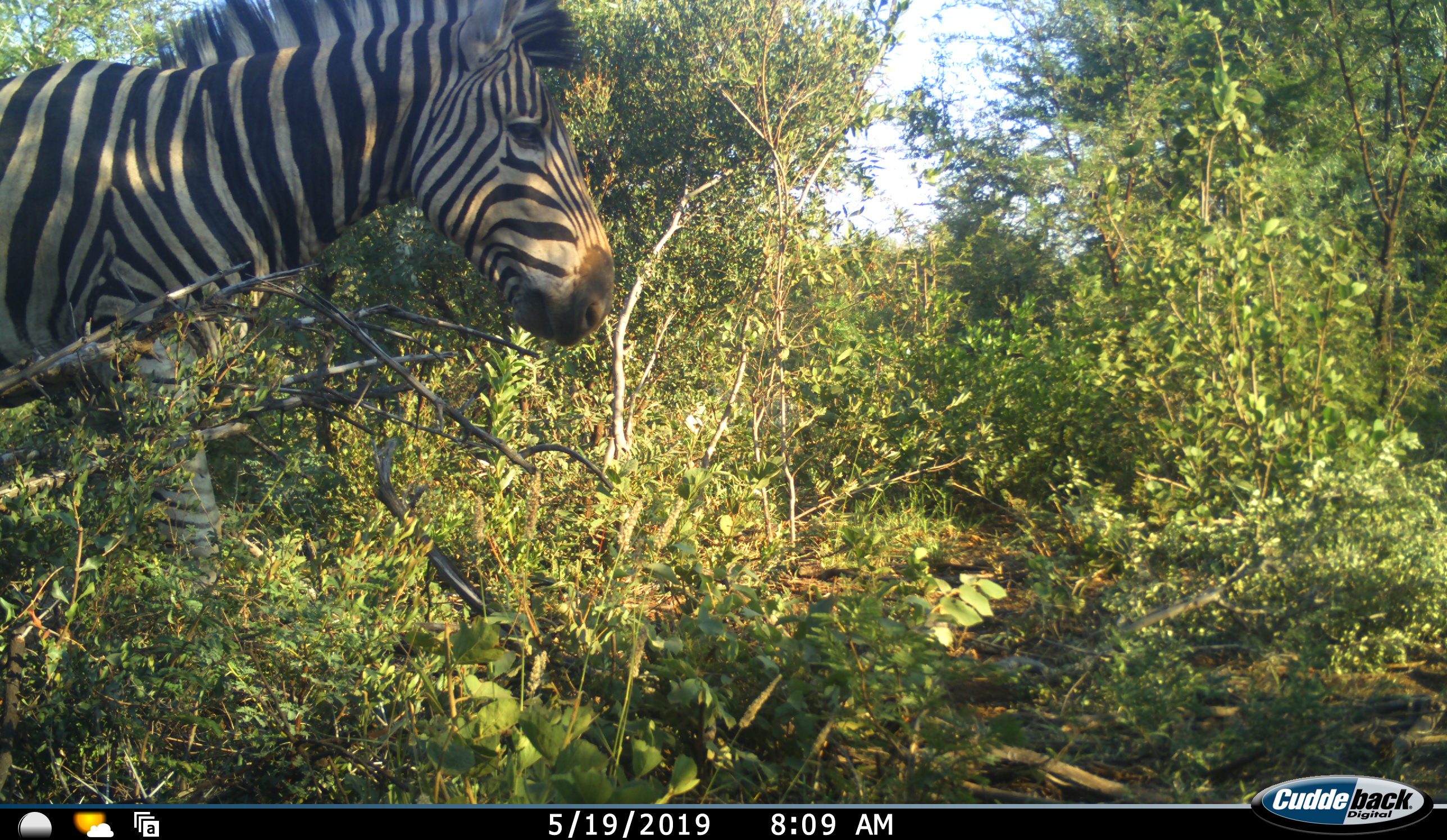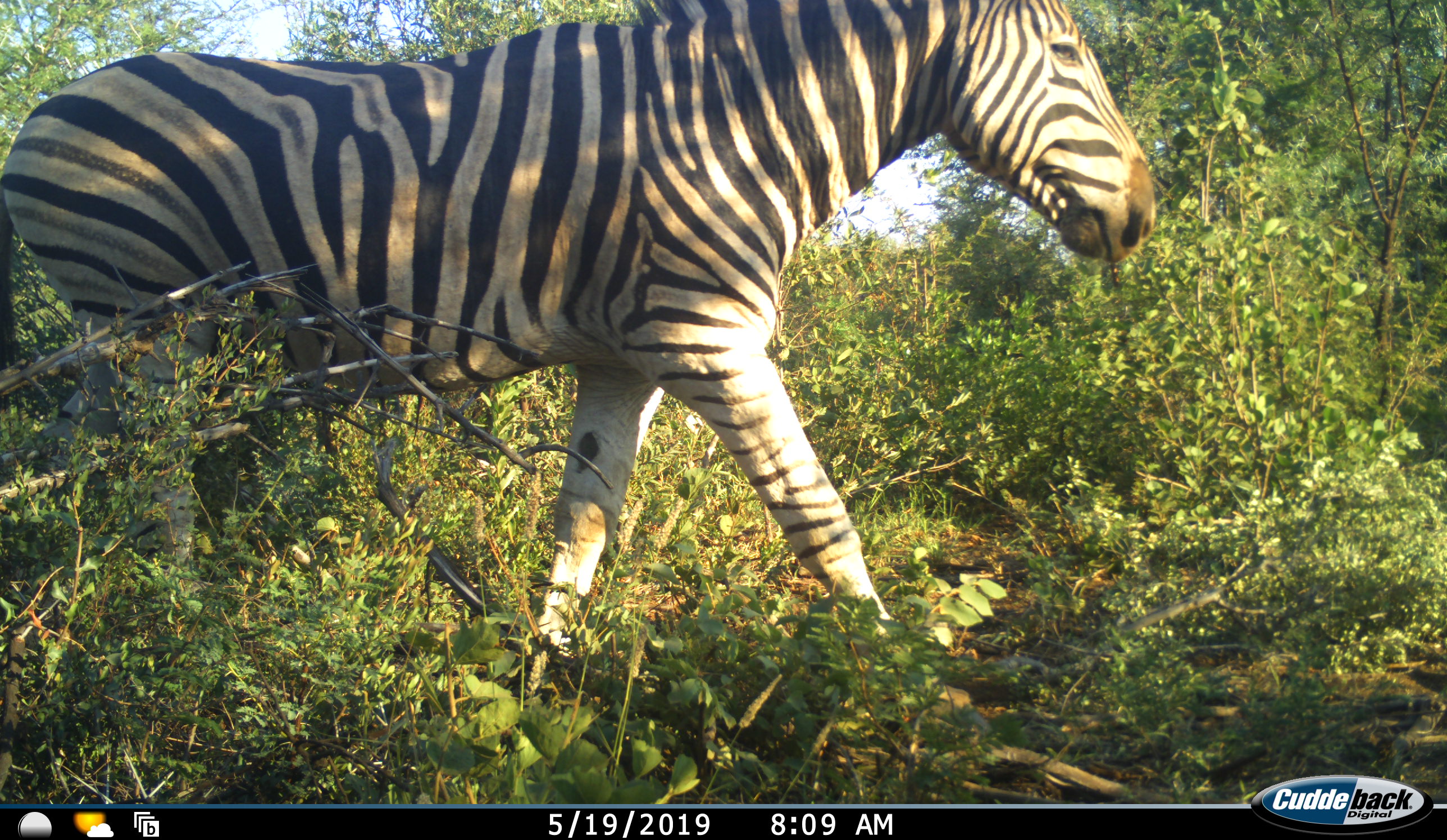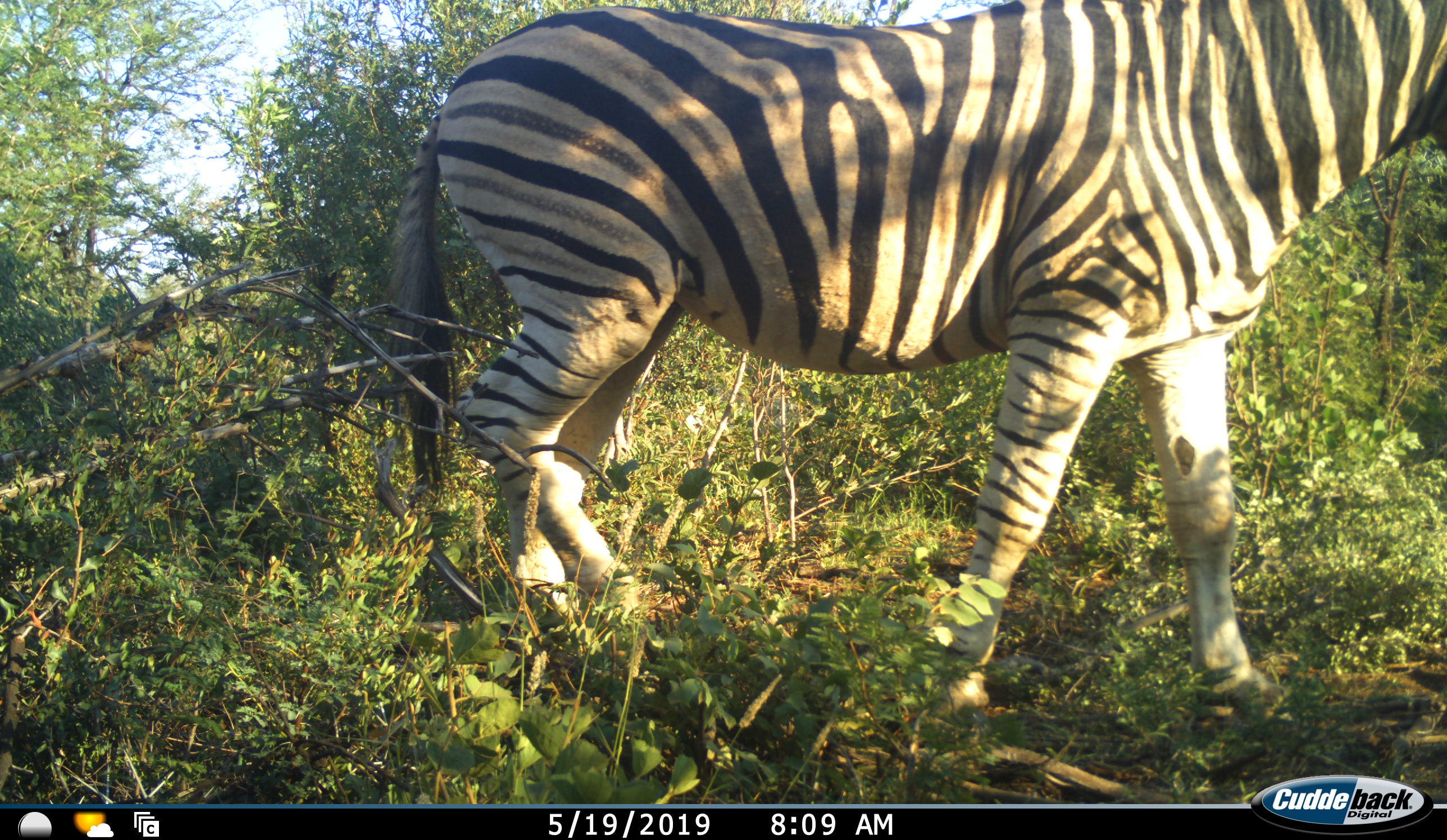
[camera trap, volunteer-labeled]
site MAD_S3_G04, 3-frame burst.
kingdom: Animalia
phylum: Chordata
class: Mammalia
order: Perissodactyla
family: Equidae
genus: Equus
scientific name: Equus quagga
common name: plains zebra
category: zebraplains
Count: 1.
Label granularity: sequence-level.